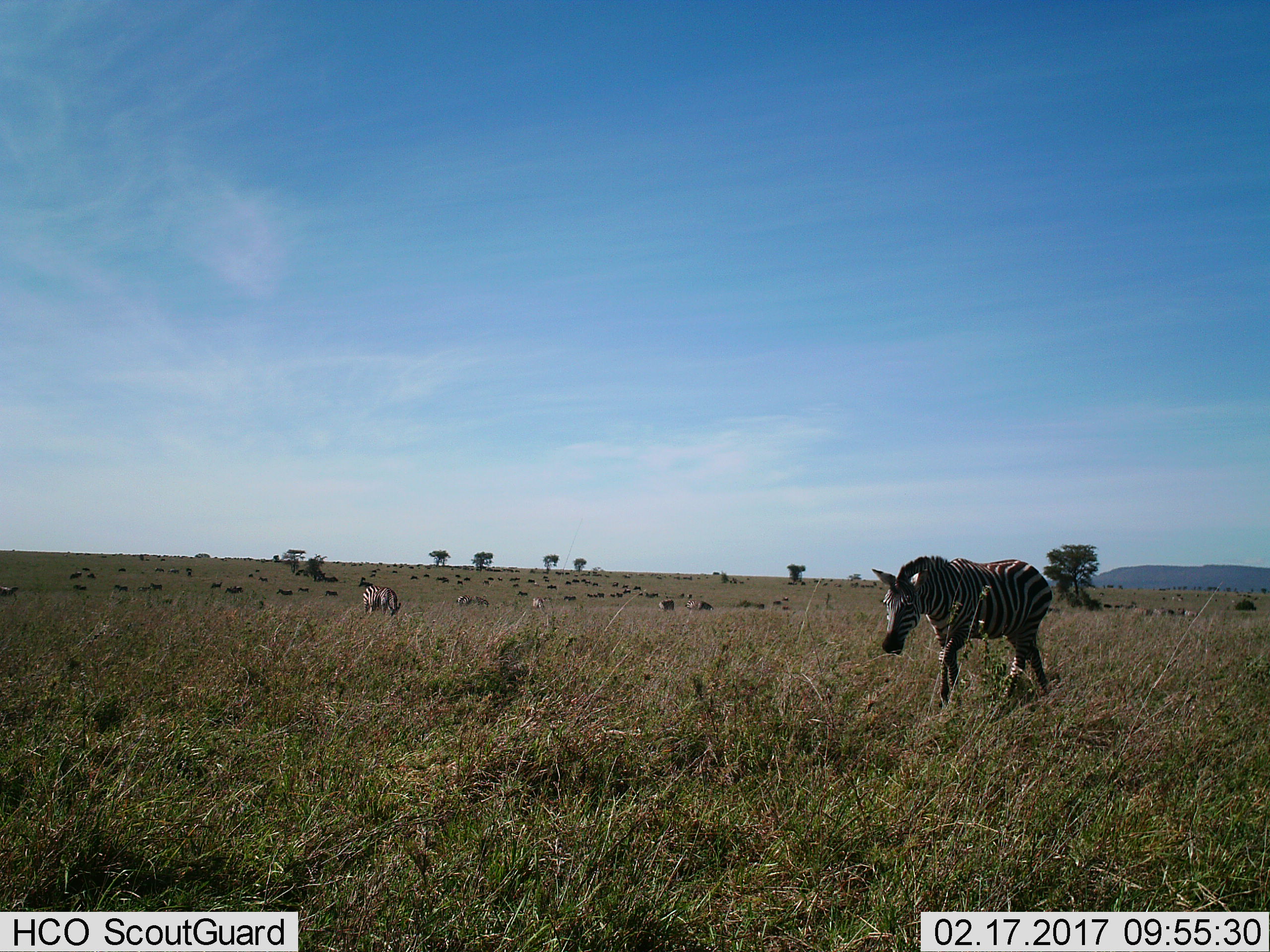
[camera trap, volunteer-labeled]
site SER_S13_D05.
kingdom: Animalia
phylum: Chordata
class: Mammalia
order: Perissodactyla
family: Equidae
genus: Equus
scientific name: Equus quagga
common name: plains zebra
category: zebraplains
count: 11-50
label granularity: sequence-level